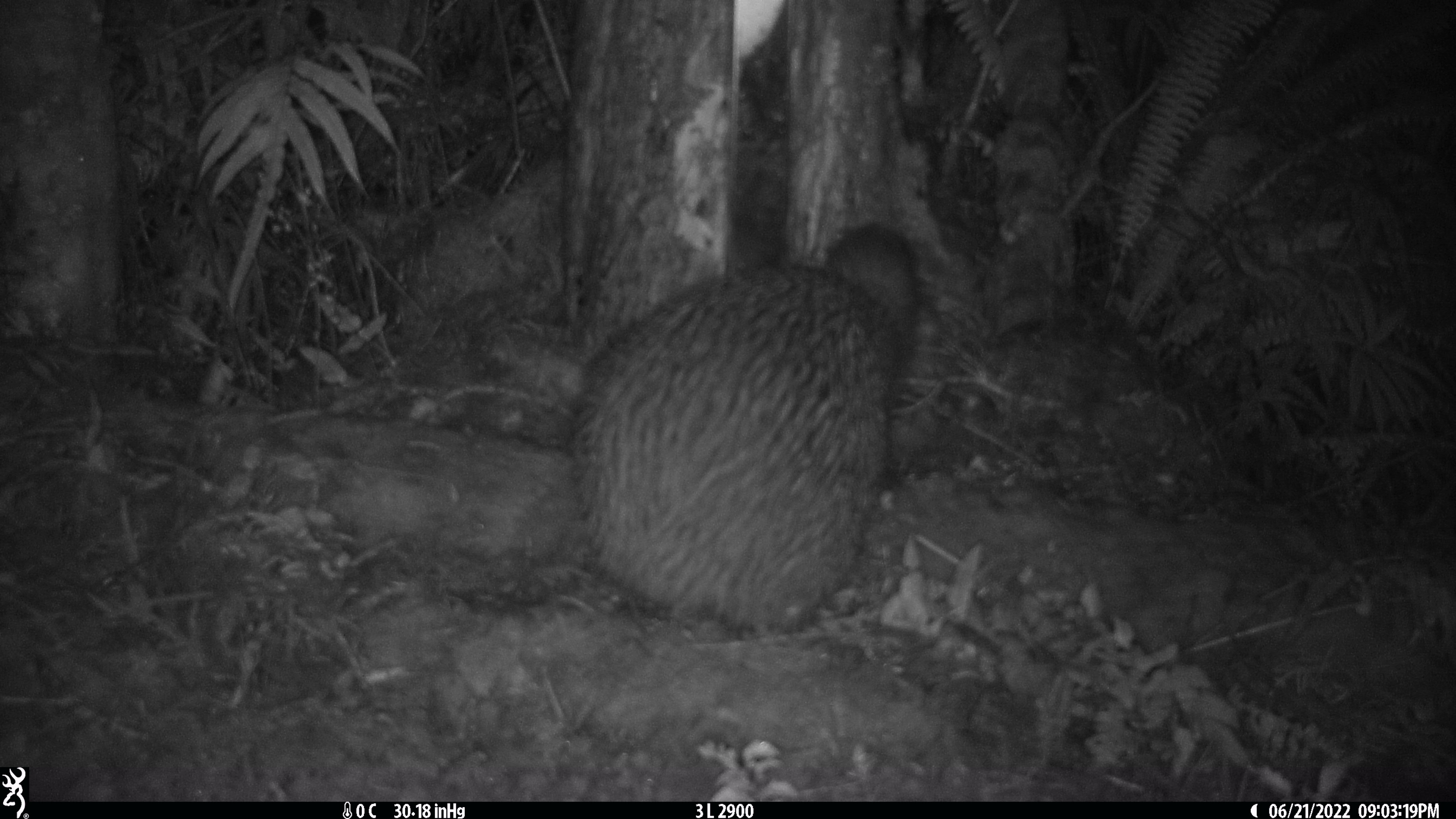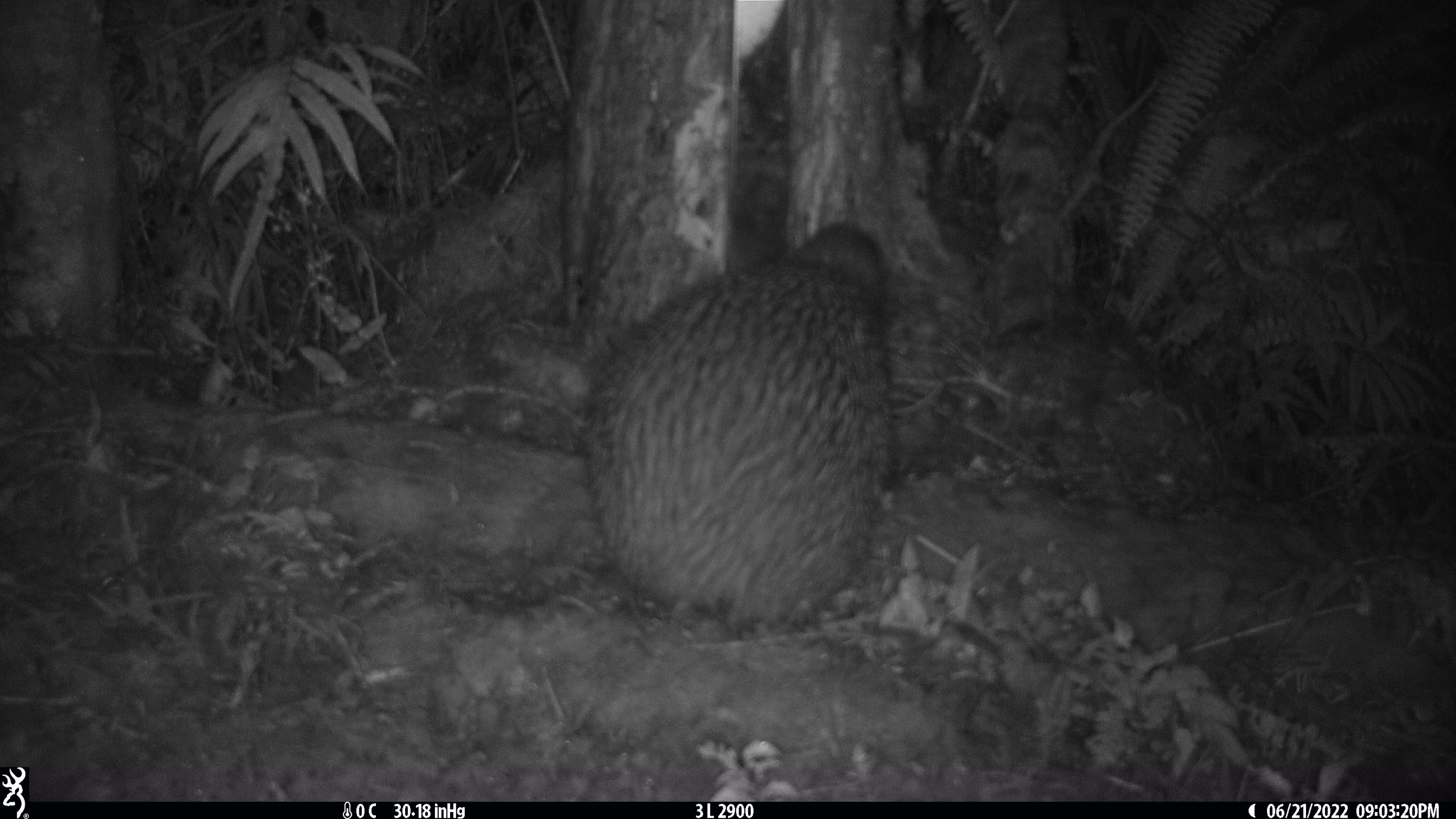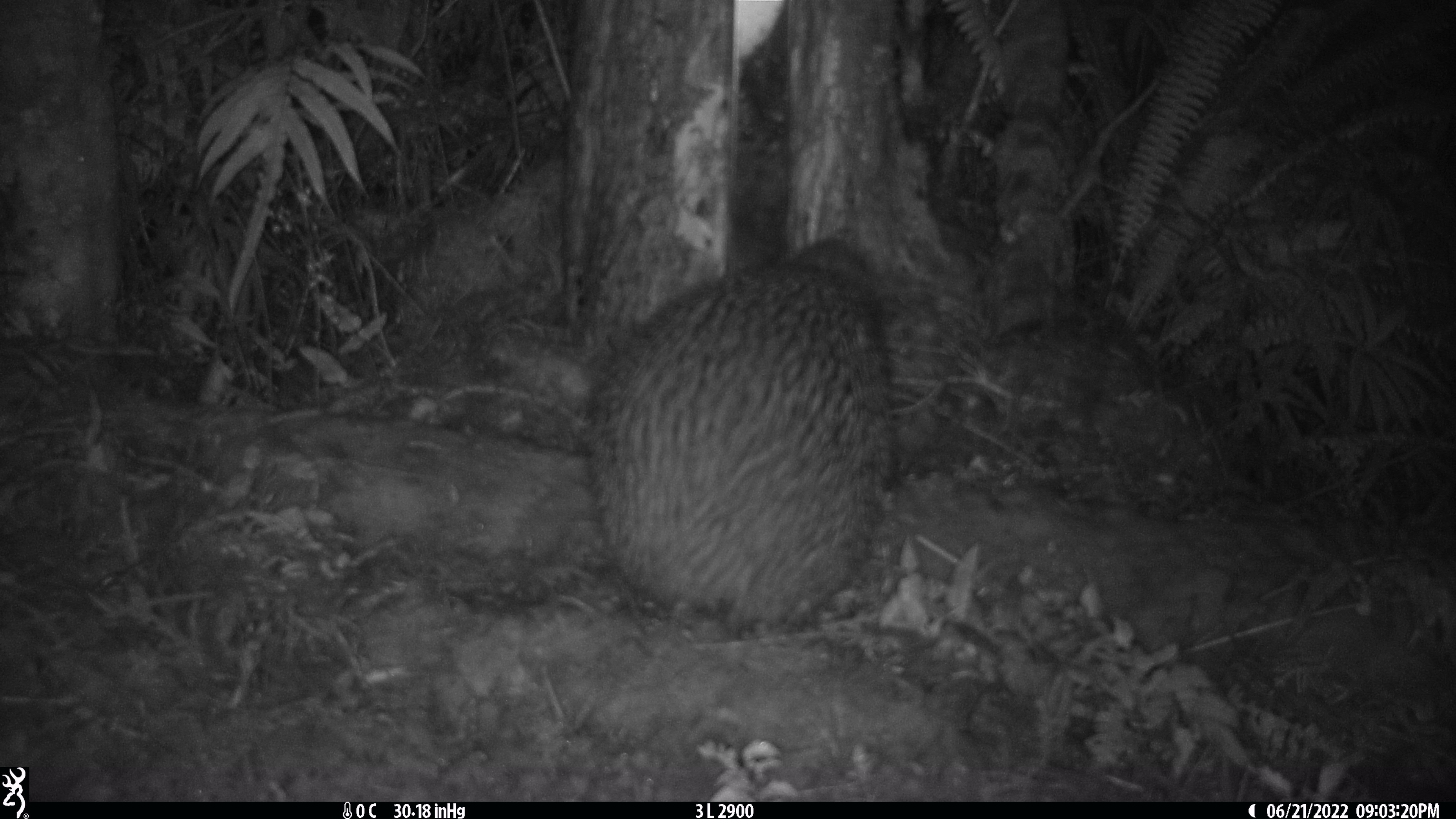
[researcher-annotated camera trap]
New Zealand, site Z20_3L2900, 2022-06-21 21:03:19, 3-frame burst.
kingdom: Animalia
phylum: Chordata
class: Aves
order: Apterygiformes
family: Apterygidae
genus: Apteryx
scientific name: Apteryx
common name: kiwi